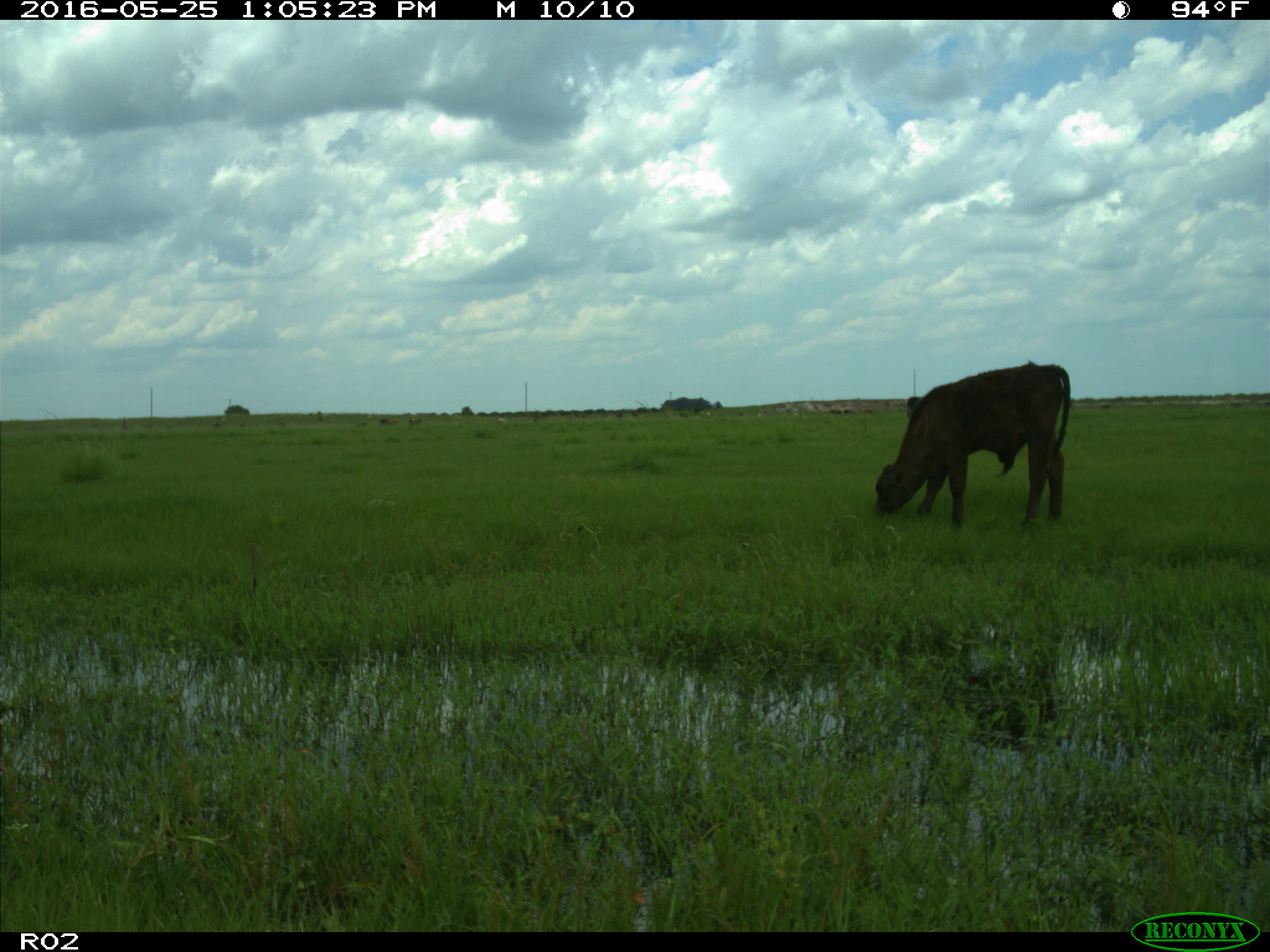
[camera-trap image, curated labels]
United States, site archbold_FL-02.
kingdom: Animalia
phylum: Chordata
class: Mammalia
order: Artiodactyla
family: Bovidae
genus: Bos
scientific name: Bos taurus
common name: domestic cow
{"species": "Bos taurus (domestic cow)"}